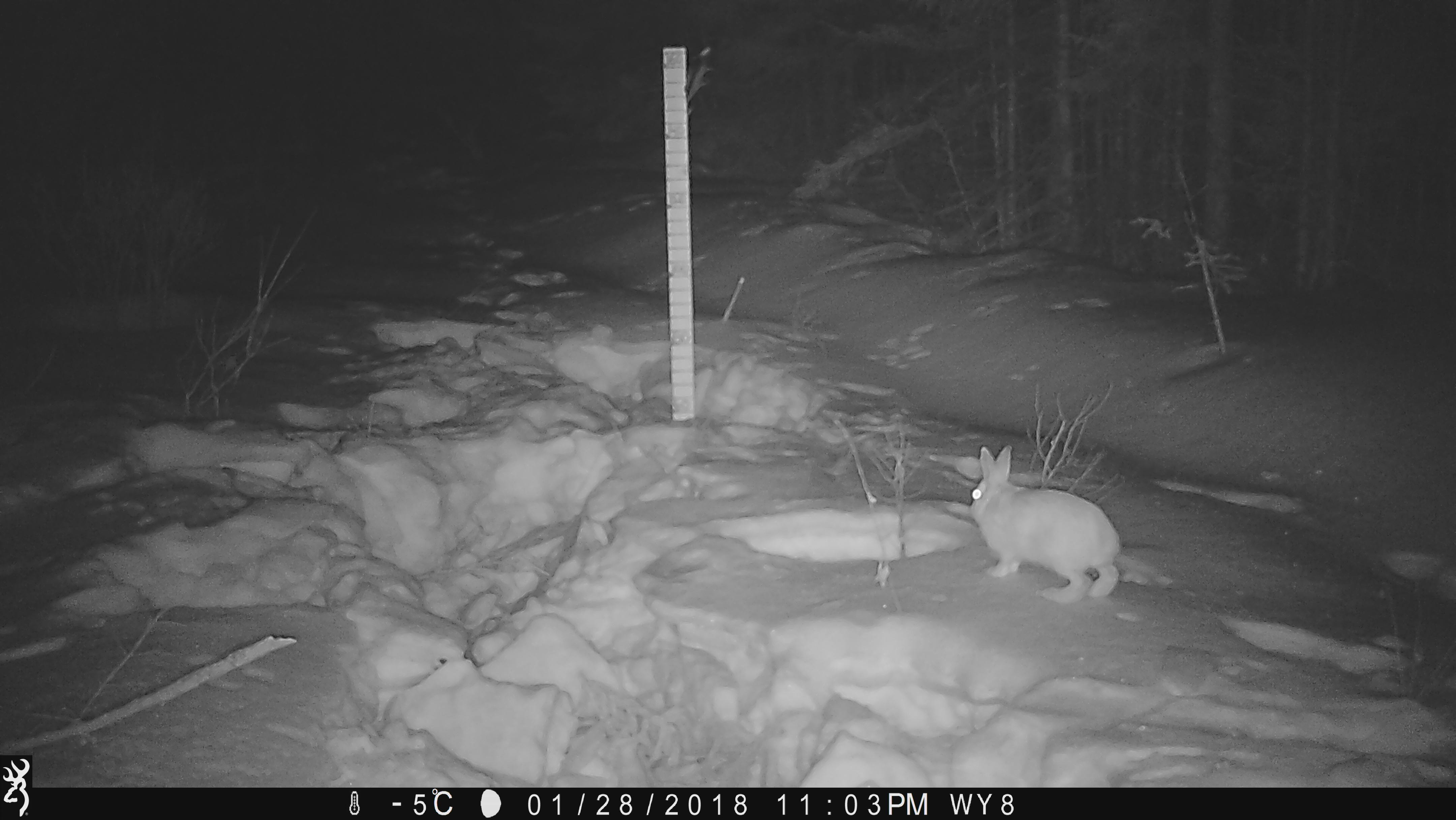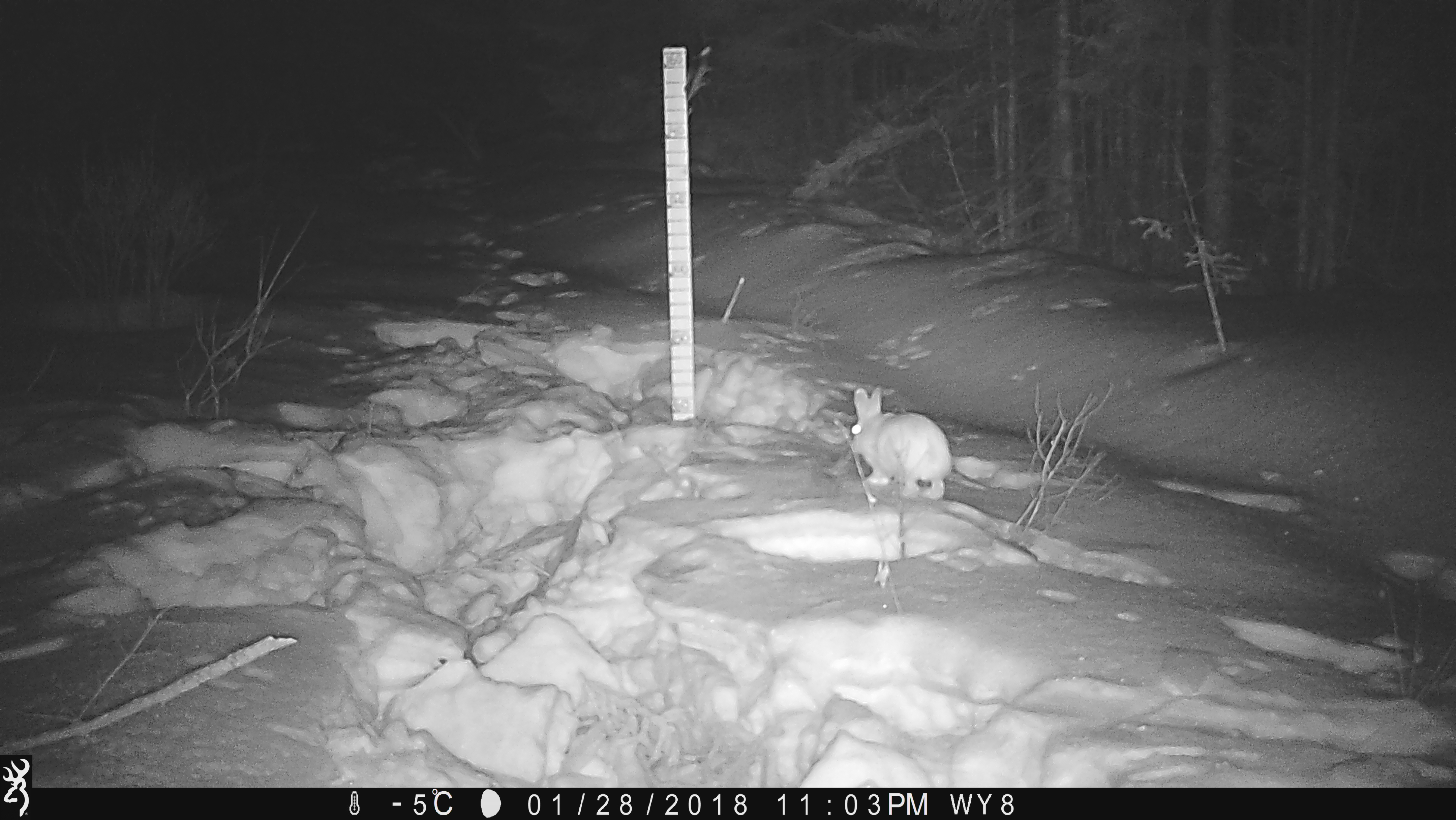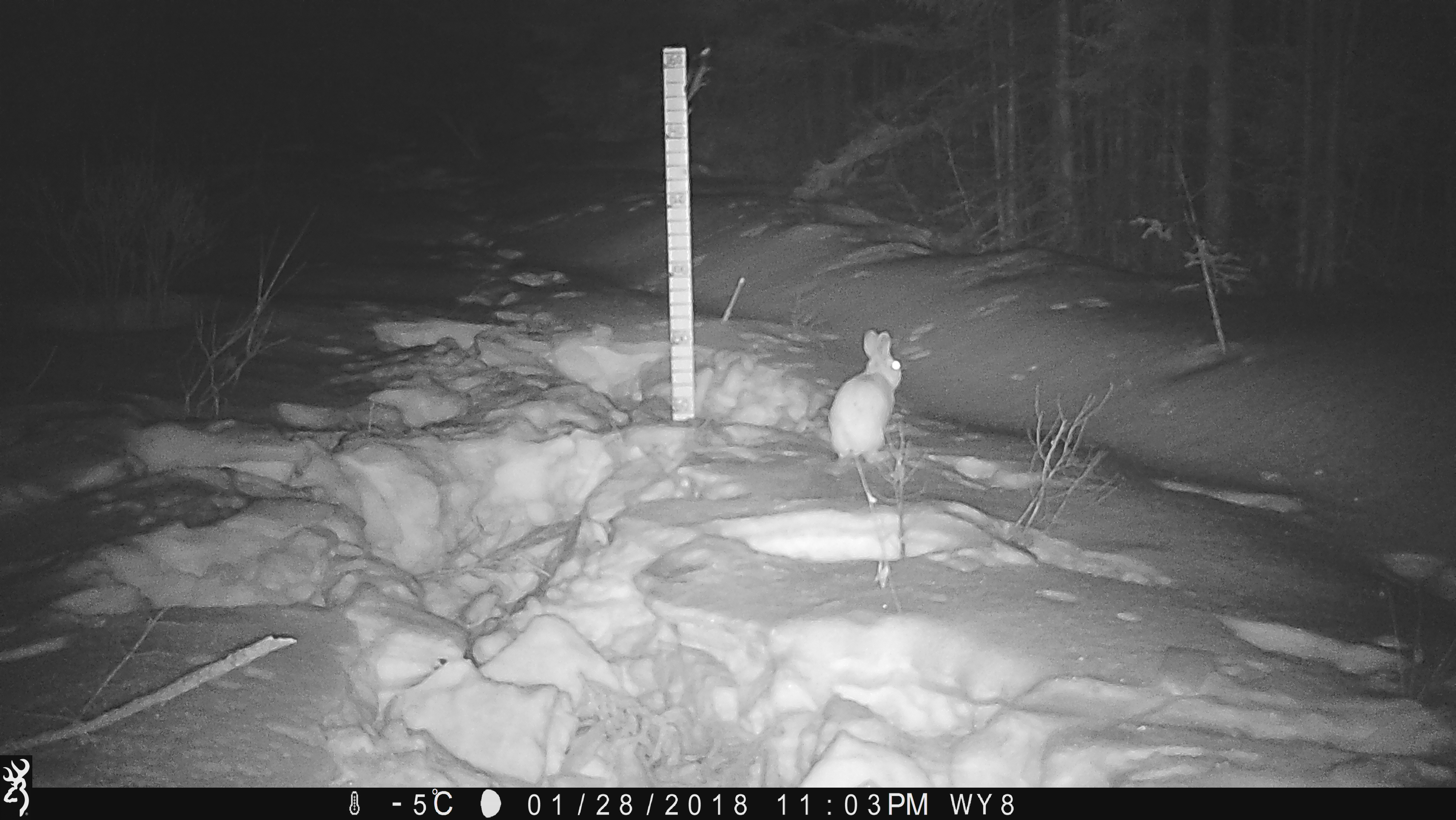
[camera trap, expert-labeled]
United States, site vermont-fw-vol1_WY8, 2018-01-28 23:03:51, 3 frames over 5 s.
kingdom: Animalia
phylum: Chordata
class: Mammalia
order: Lagomorpha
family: Leporidae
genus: Lepus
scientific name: Lepus americanus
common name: snowshoe hare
Snowshoe hare (Lepus americanus).